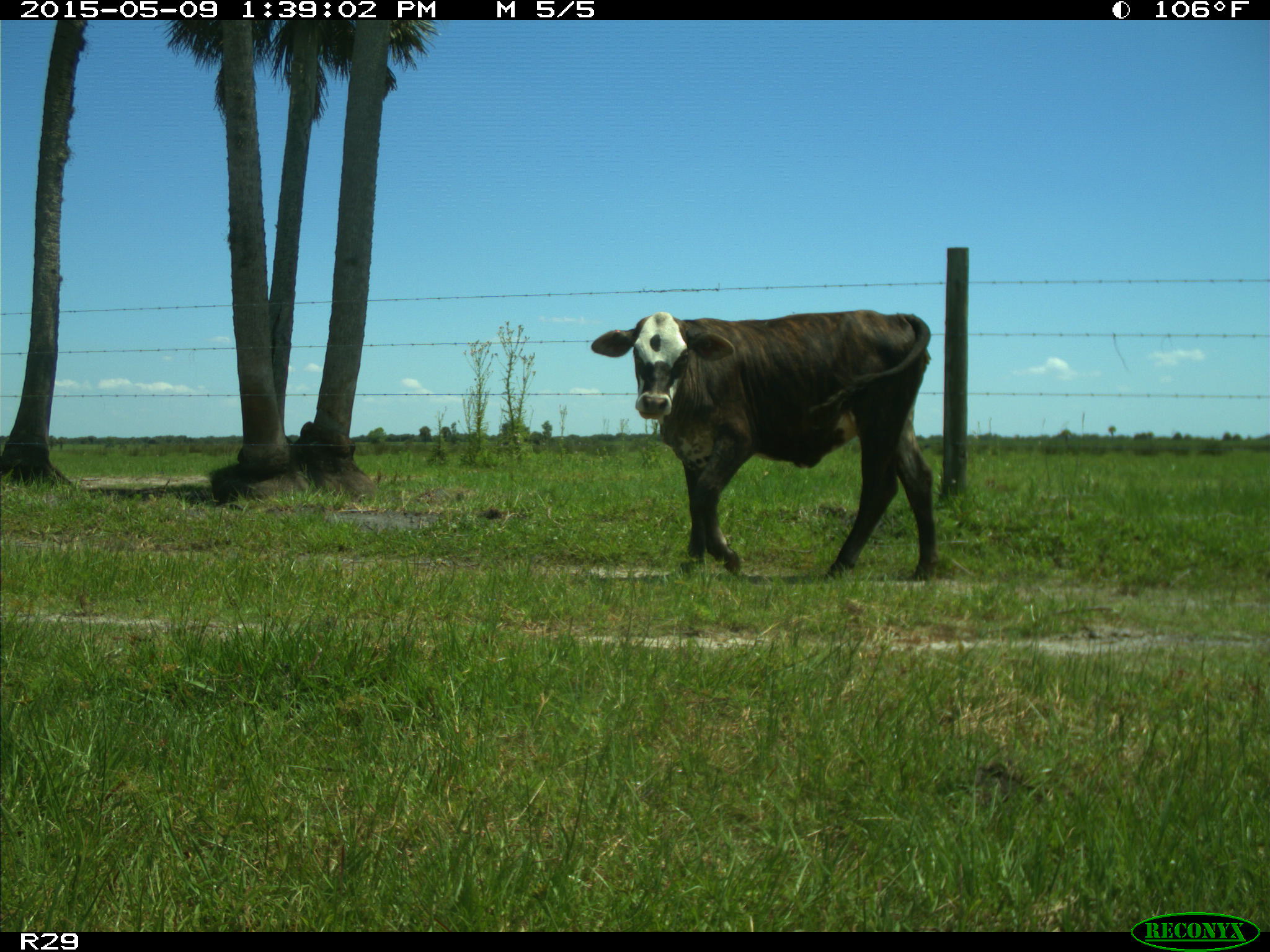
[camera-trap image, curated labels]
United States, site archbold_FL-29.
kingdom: Animalia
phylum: Chordata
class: Mammalia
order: Artiodactyla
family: Bovidae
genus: Bos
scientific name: Bos taurus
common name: domestic cow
Bos taurus (domestic cow).